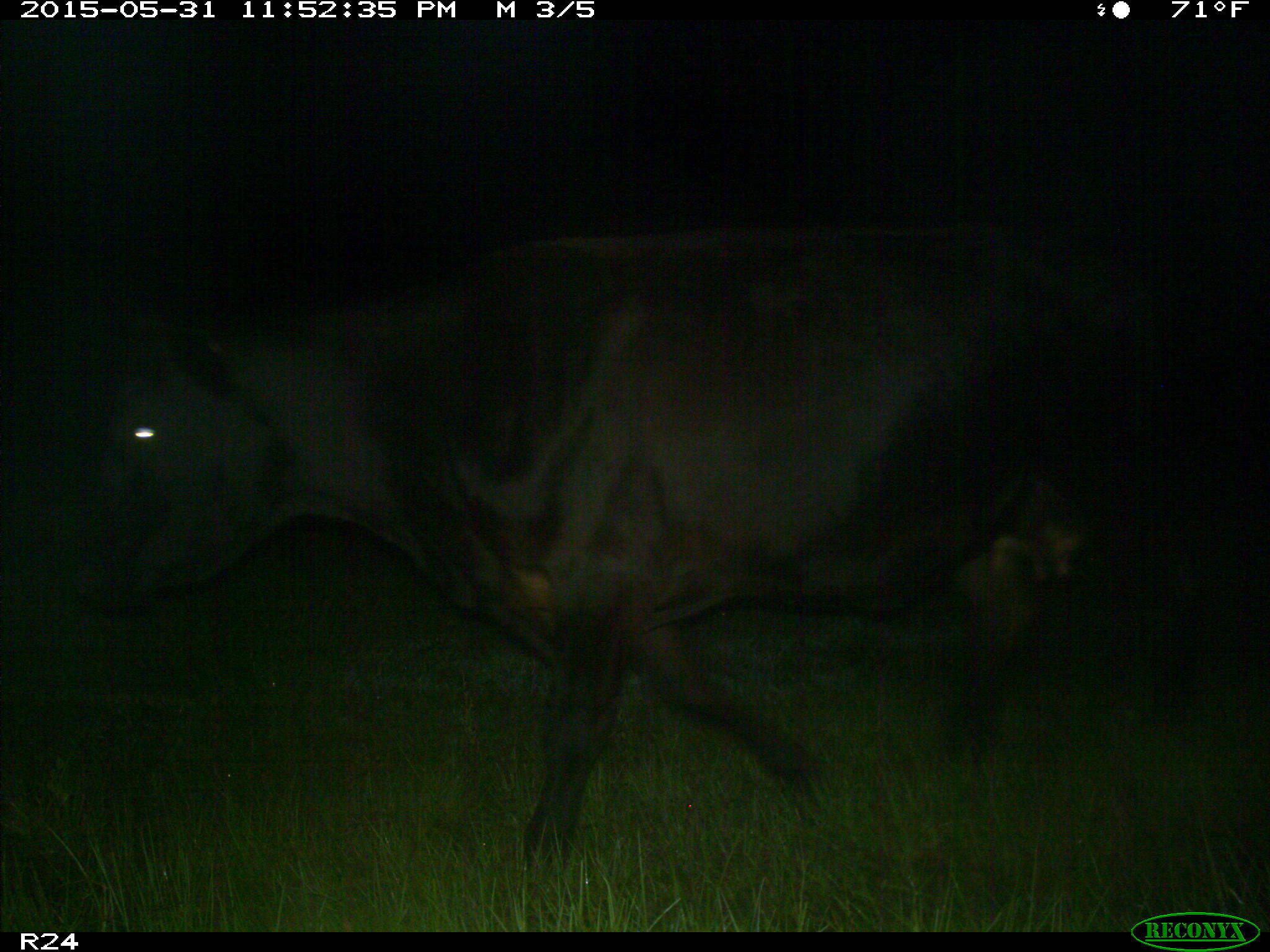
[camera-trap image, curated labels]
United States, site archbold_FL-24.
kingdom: Animalia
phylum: Chordata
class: Mammalia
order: Artiodactyla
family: Bovidae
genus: Bos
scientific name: Bos taurus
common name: domestic cow